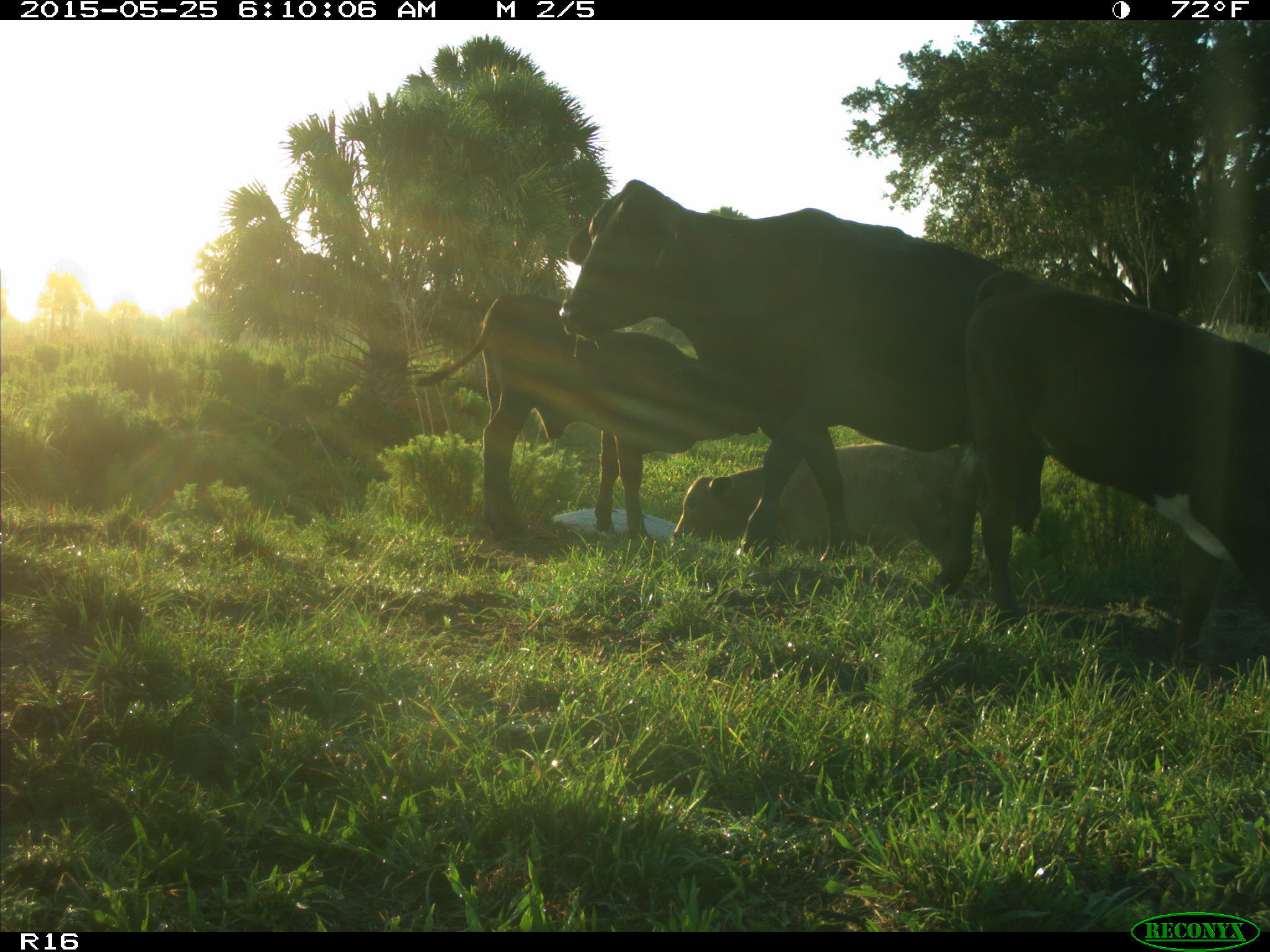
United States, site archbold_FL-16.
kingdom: Animalia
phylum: Chordata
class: Mammalia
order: Artiodactyla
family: Bovidae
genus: Bos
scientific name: Bos taurus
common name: domestic cow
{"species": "Bos taurus (domestic cow)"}